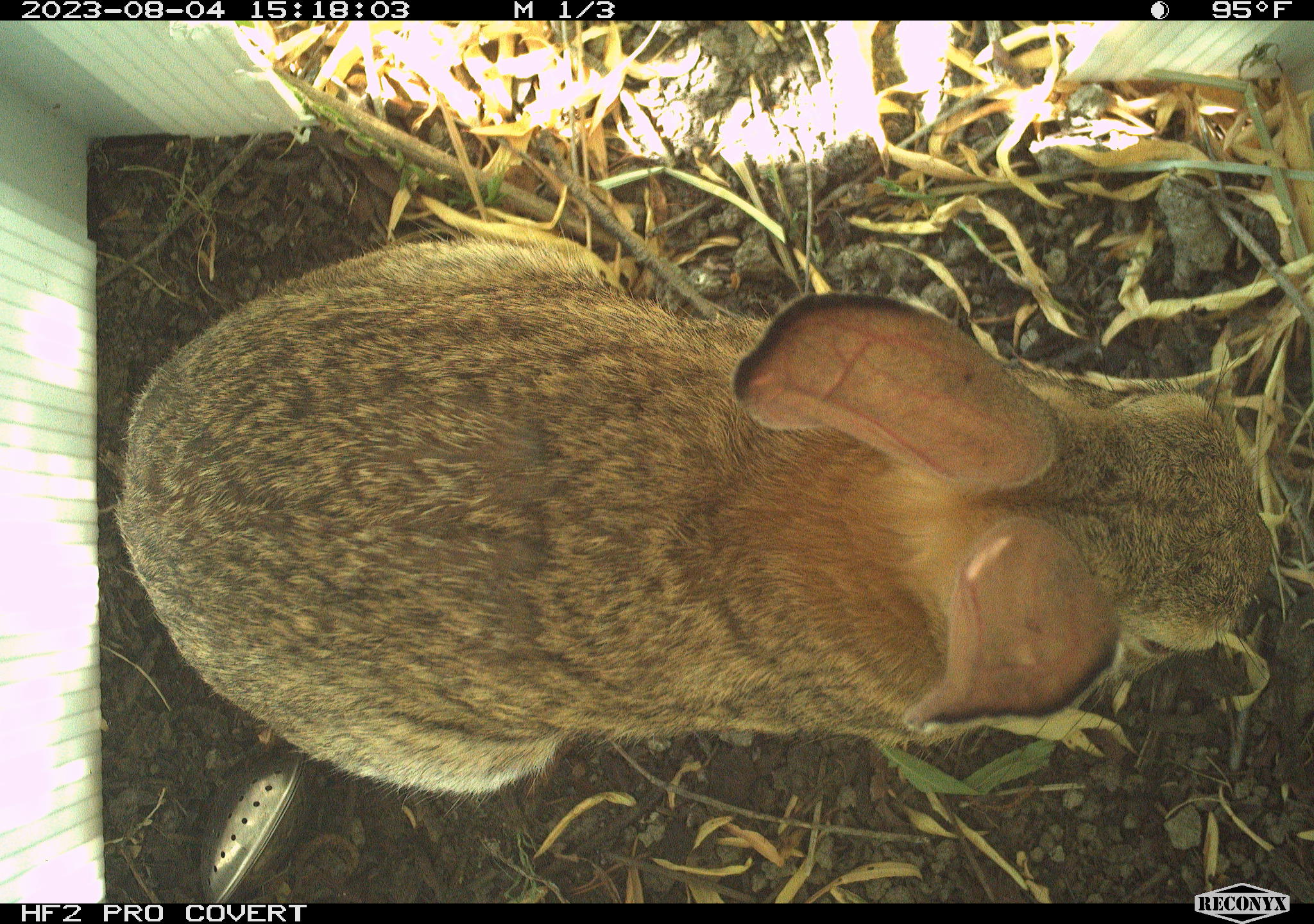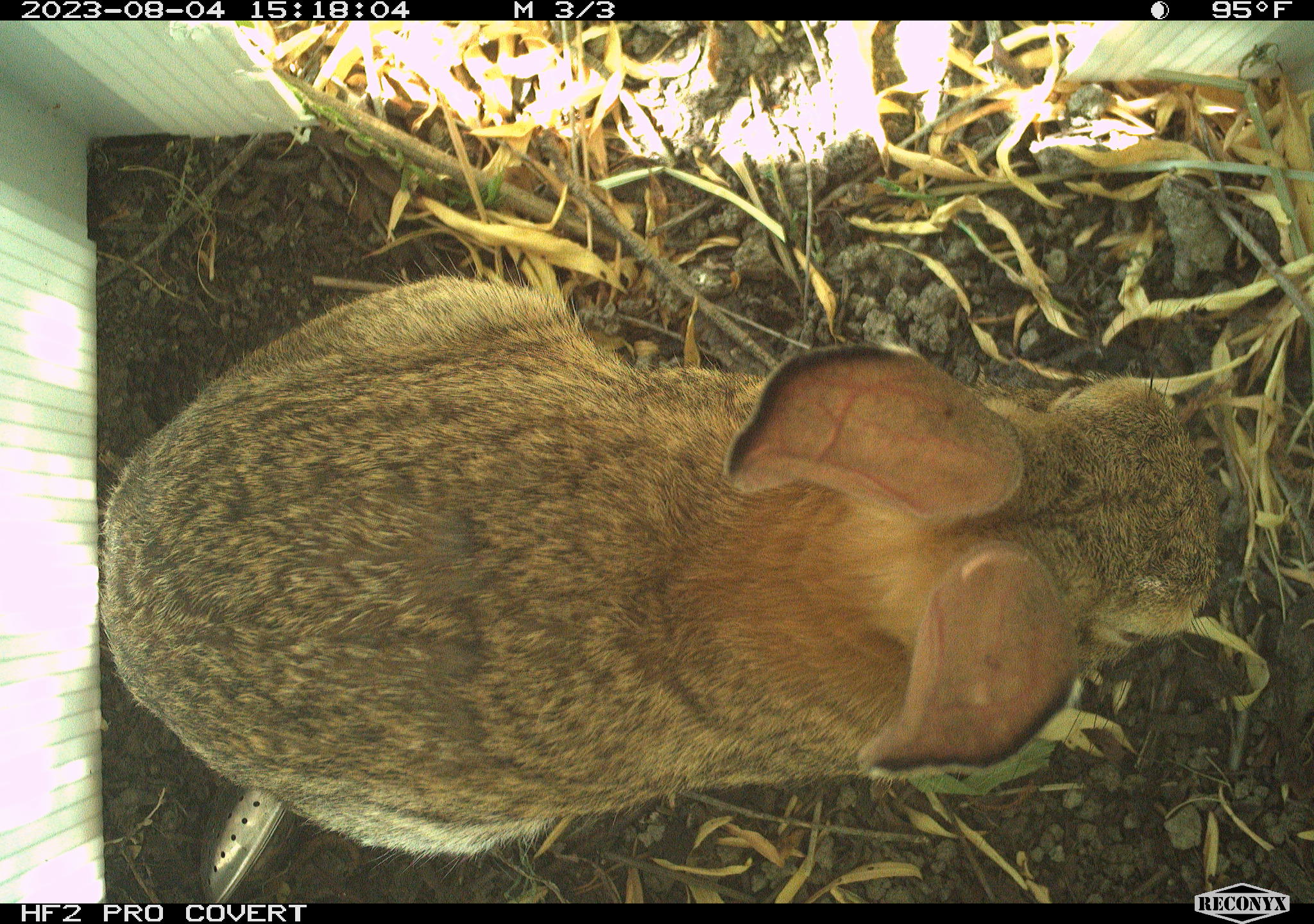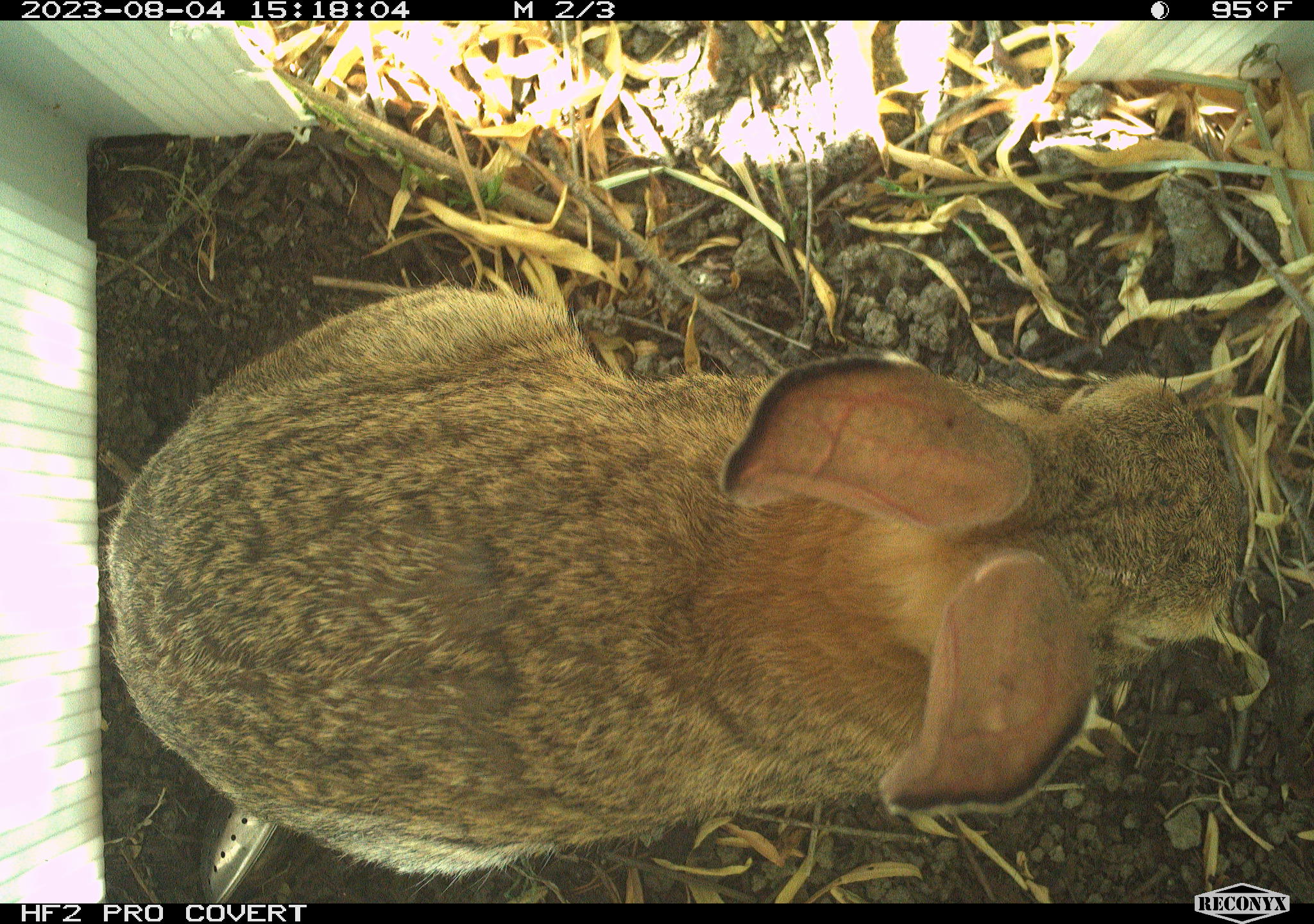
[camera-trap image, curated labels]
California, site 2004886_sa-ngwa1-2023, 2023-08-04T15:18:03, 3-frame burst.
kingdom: Animalia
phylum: Chordata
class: Mammalia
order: Lagomorpha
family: Leporidae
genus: Sylvilagus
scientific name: Sylvilagus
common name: cottontail rabbits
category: sylvilagus species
Sylvilagus species (cottontail rabbits) (Sylvilagus).